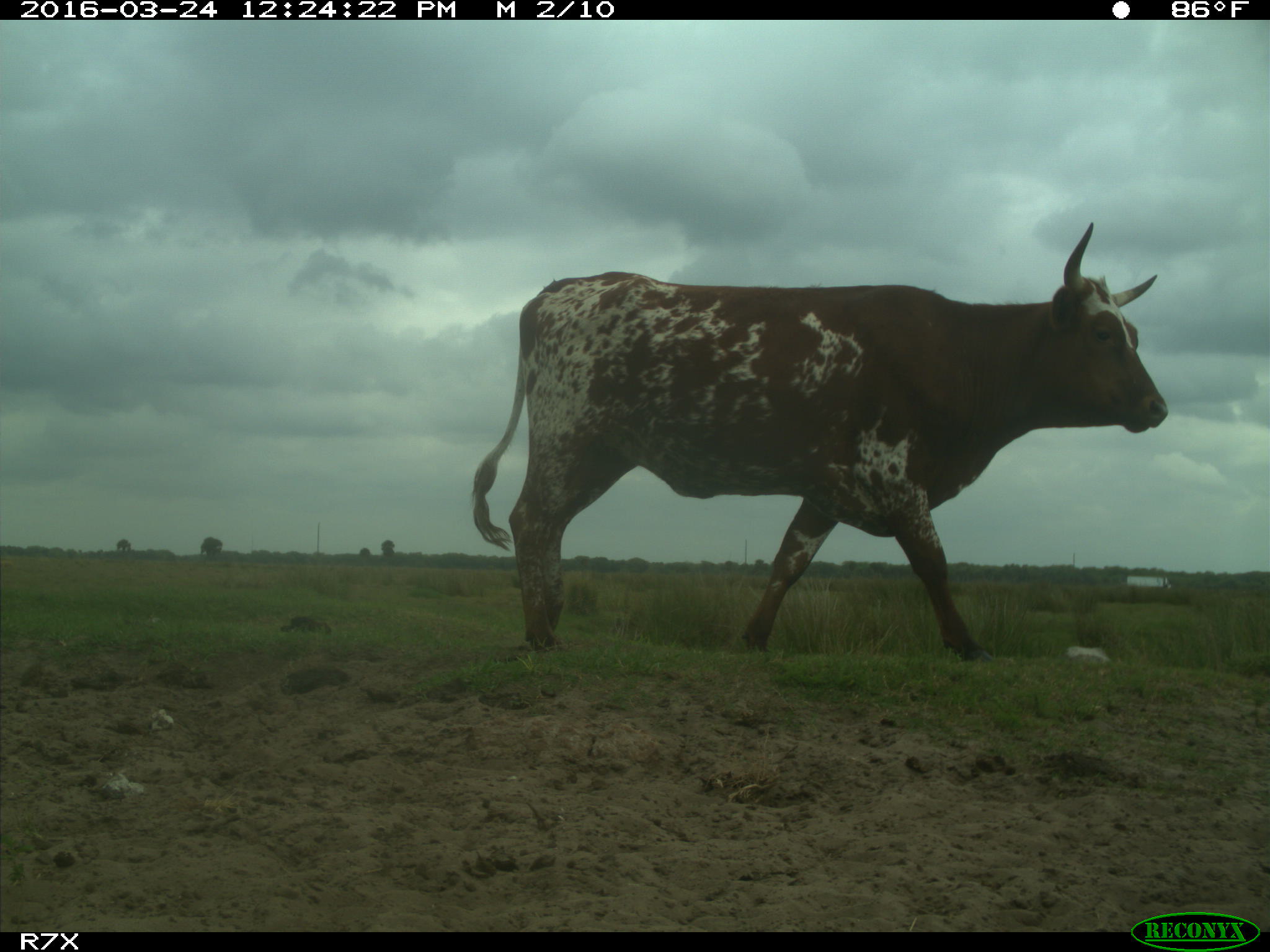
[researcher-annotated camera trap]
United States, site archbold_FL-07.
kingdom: Animalia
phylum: Chordata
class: Mammalia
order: Artiodactyla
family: Bovidae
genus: Bos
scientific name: Bos taurus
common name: domestic cow